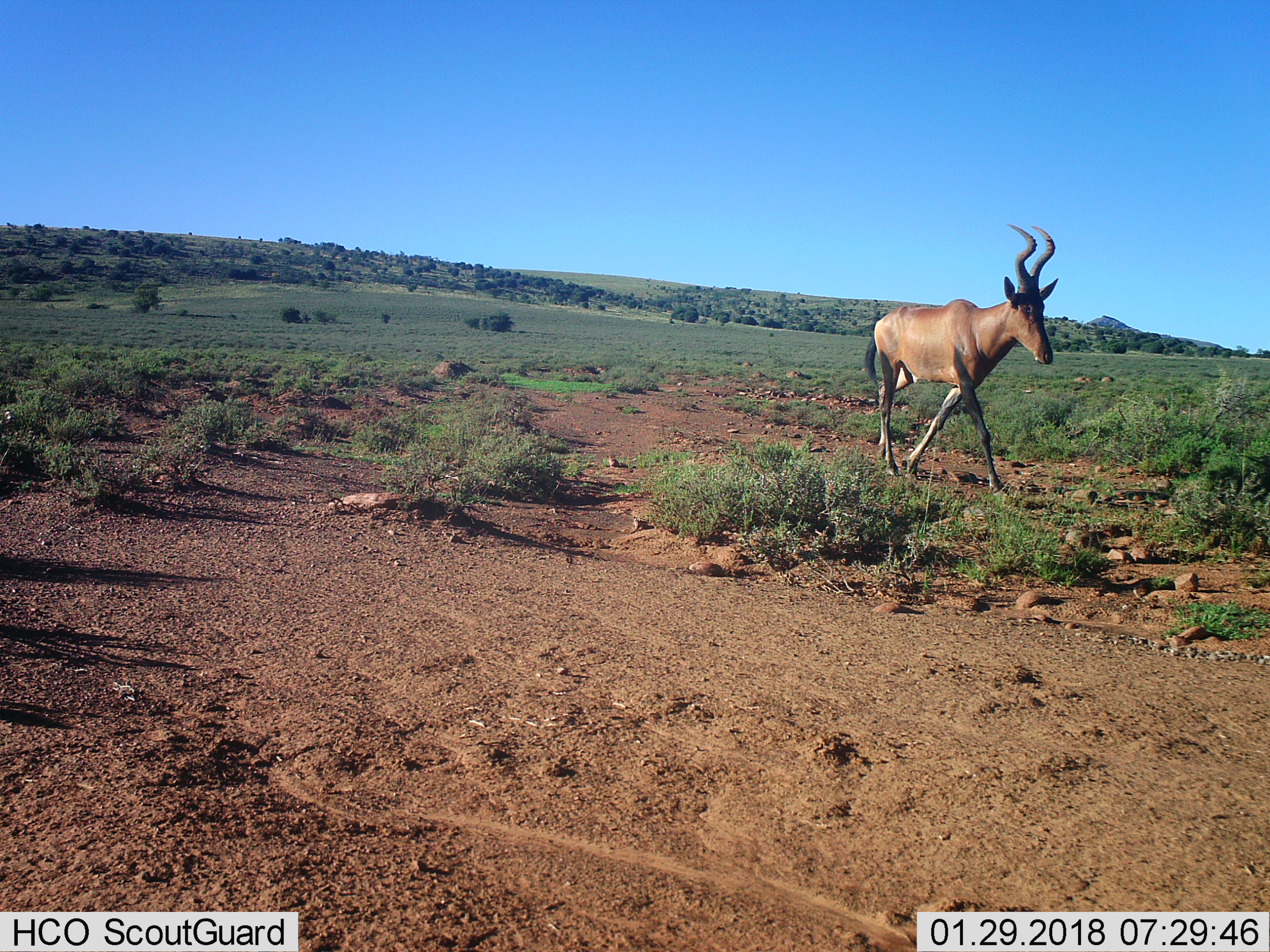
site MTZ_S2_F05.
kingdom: Animalia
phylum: Chordata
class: Mammalia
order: Artiodactyla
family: Bovidae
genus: Alcelaphus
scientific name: Alcelaphus buselaphus caama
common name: red hartebeest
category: hartebeestred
Hartebeestred (red hartebeest) (Alcelaphus buselaphus caama), count 1. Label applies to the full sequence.